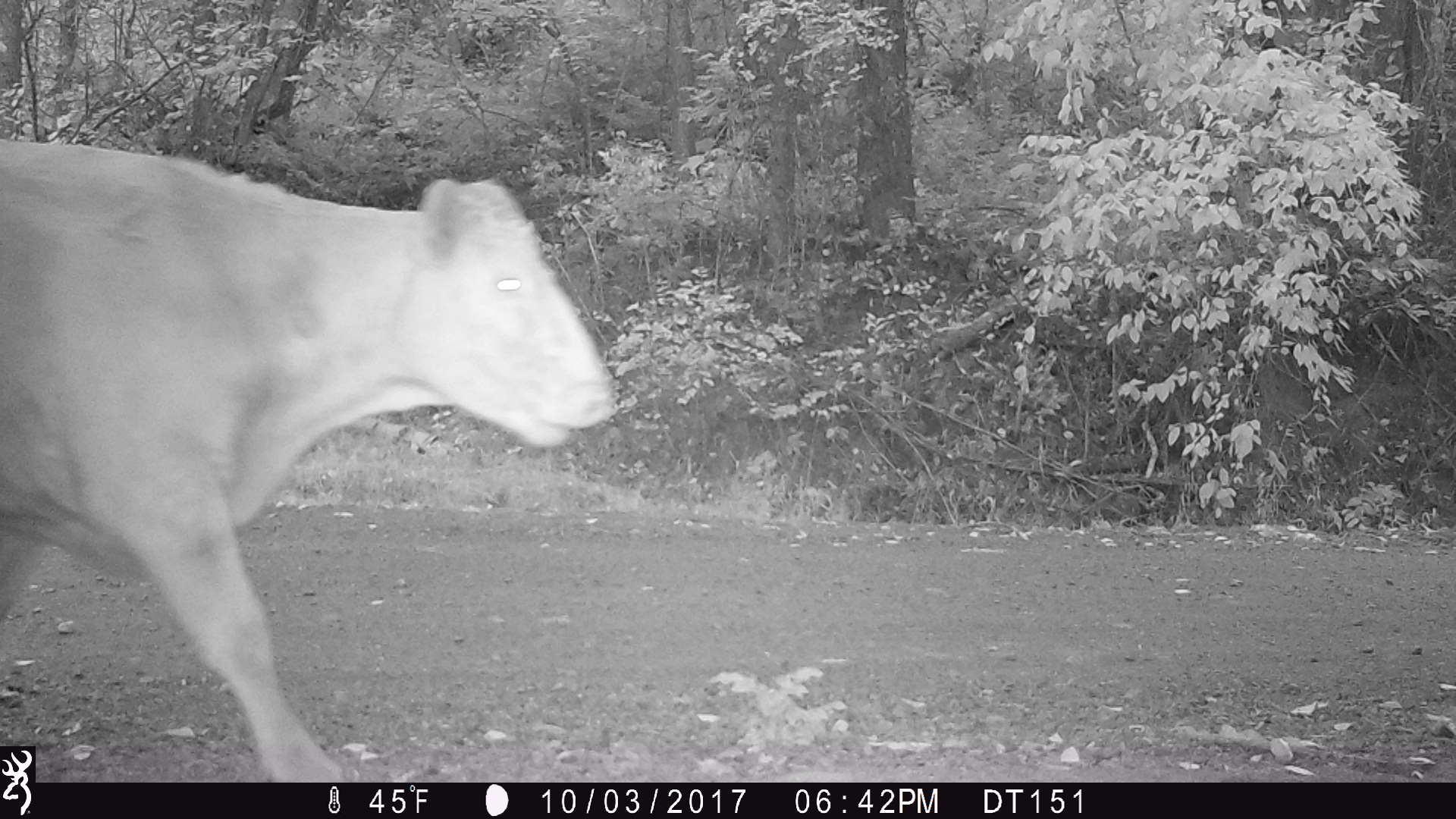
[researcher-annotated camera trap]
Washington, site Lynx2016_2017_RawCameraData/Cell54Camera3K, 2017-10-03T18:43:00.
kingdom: Animalia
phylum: Chordata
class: Mammalia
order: Artiodactyla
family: Bovidae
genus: Bos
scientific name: Bos taurus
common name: domestic cattle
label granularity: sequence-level